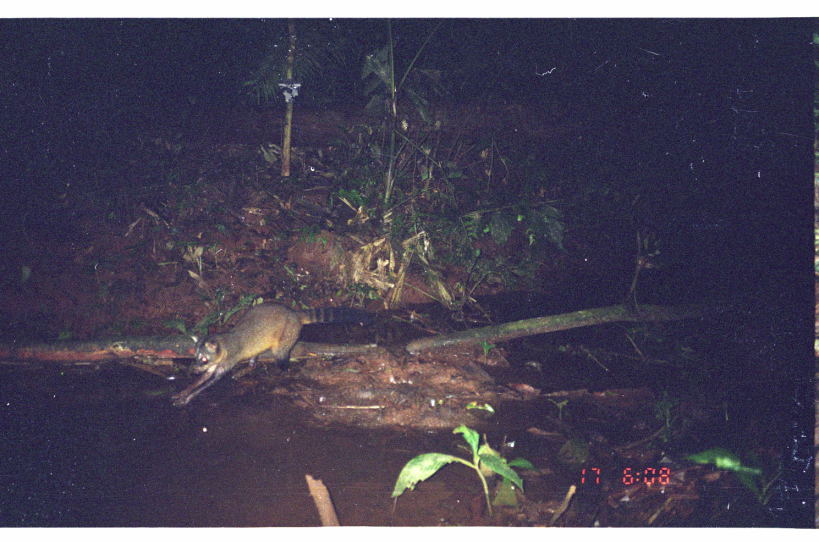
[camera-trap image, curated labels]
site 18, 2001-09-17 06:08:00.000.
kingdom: Animalia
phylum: Chordata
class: Mammalia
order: Carnivora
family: Procyonidae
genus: Procyon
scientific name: Procyon cancrivorus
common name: crab-eating raccoon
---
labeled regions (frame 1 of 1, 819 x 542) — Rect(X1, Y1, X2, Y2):
procyon cancrivorus: Rect(168, 301, 371, 408)